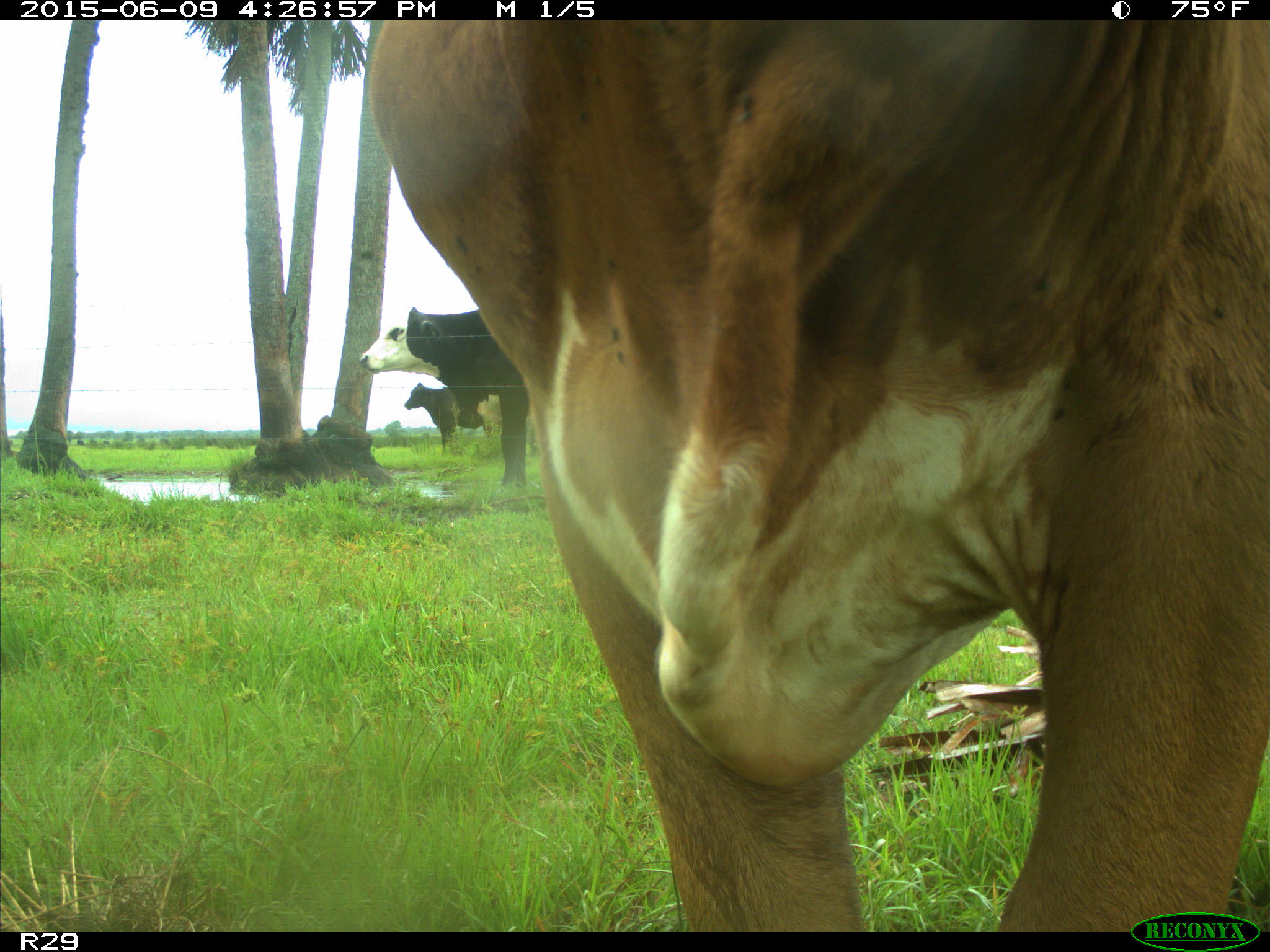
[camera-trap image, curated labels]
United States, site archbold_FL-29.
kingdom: Animalia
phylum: Chordata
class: Mammalia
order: Artiodactyla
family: Bovidae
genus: Bos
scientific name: Bos taurus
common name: domestic cow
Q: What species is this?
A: Bos taurus (domestic cow).